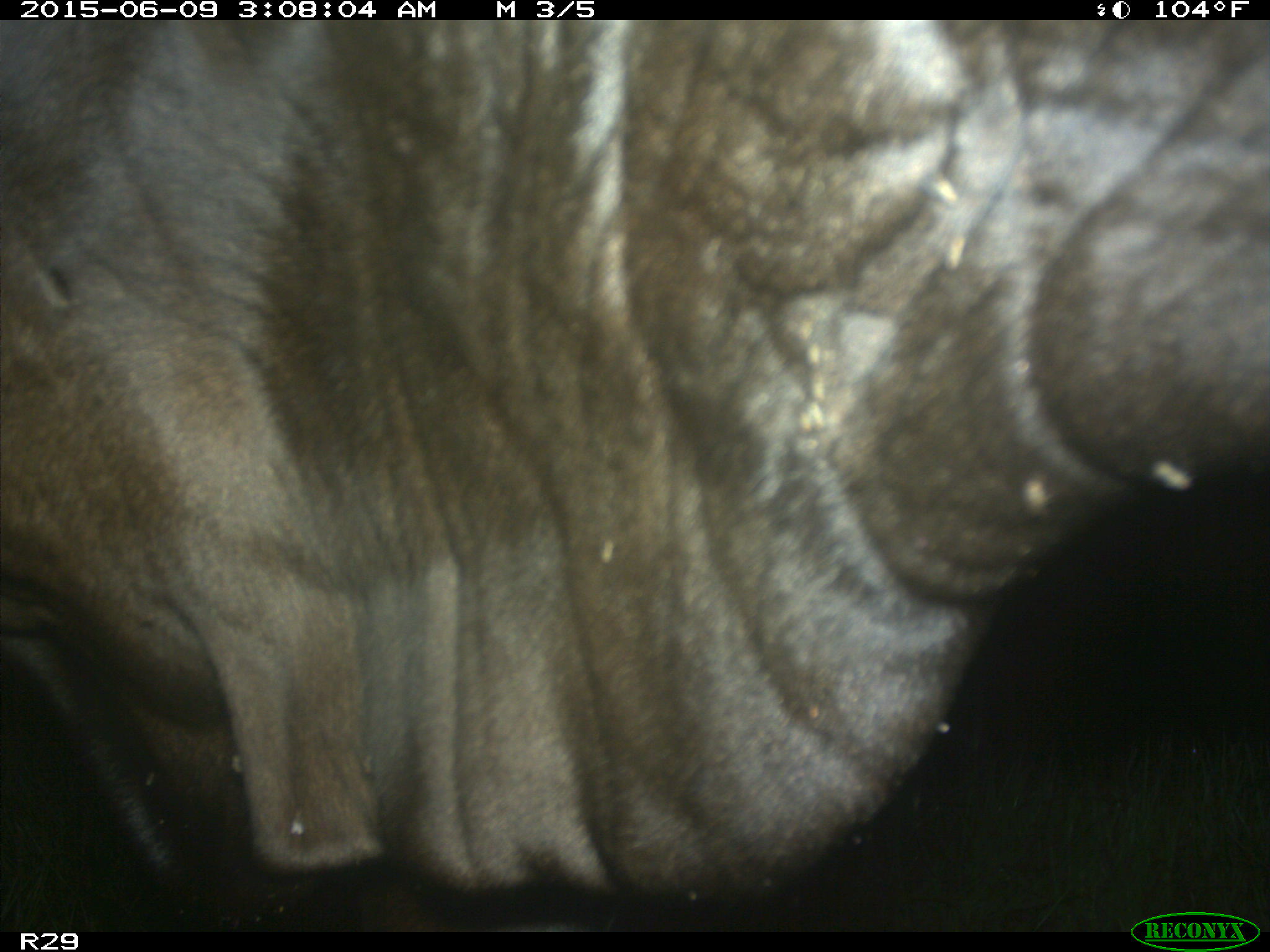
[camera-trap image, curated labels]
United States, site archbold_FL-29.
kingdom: Animalia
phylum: Chordata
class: Mammalia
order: Artiodactyla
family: Bovidae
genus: Bos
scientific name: Bos taurus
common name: domestic cow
Bos taurus (domestic cow).